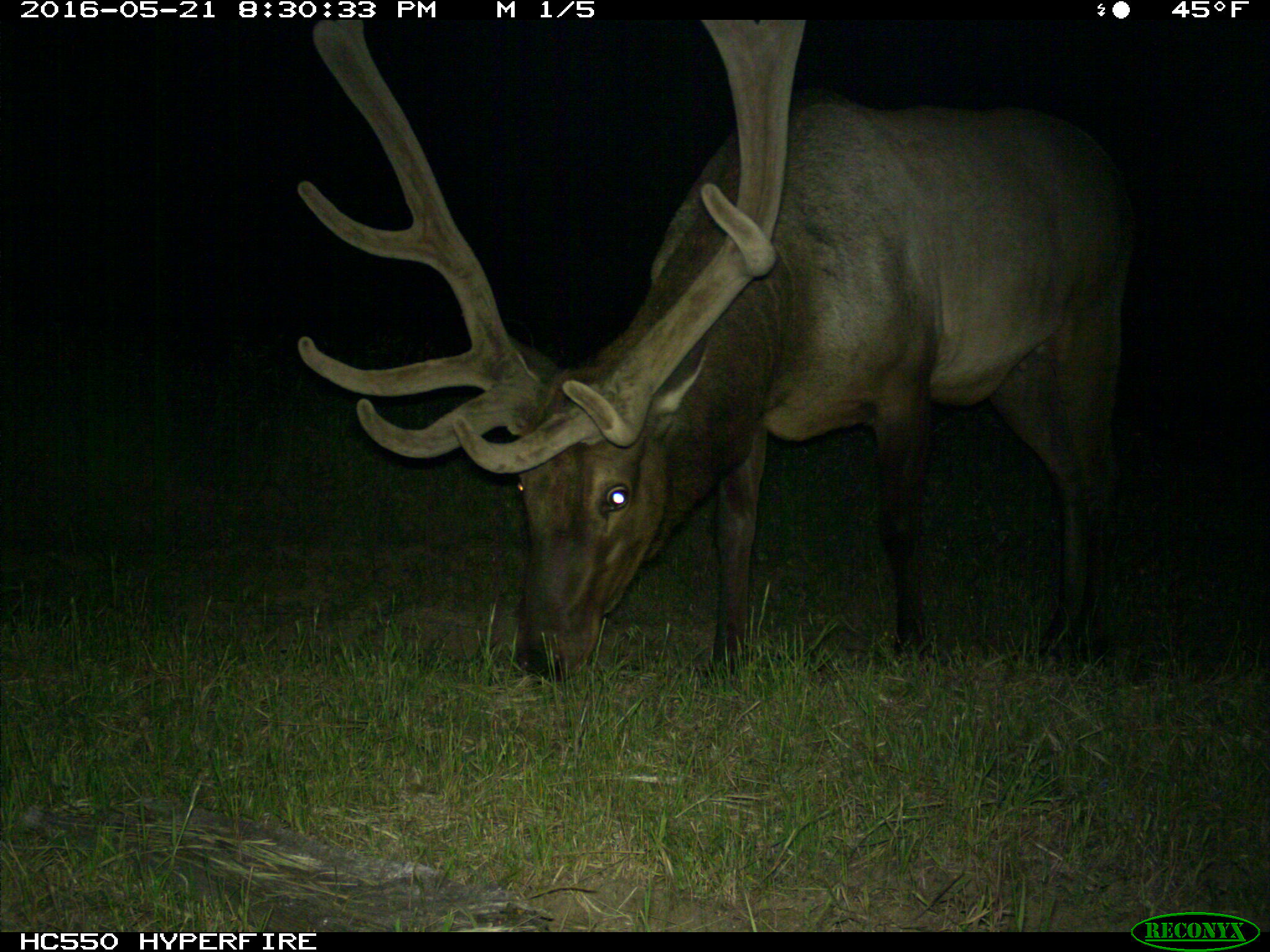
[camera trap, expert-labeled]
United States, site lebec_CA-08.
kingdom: Animalia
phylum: Chordata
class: Mammalia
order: Artiodactyla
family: Cervidae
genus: Cervus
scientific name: Cervus canadensis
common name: elk